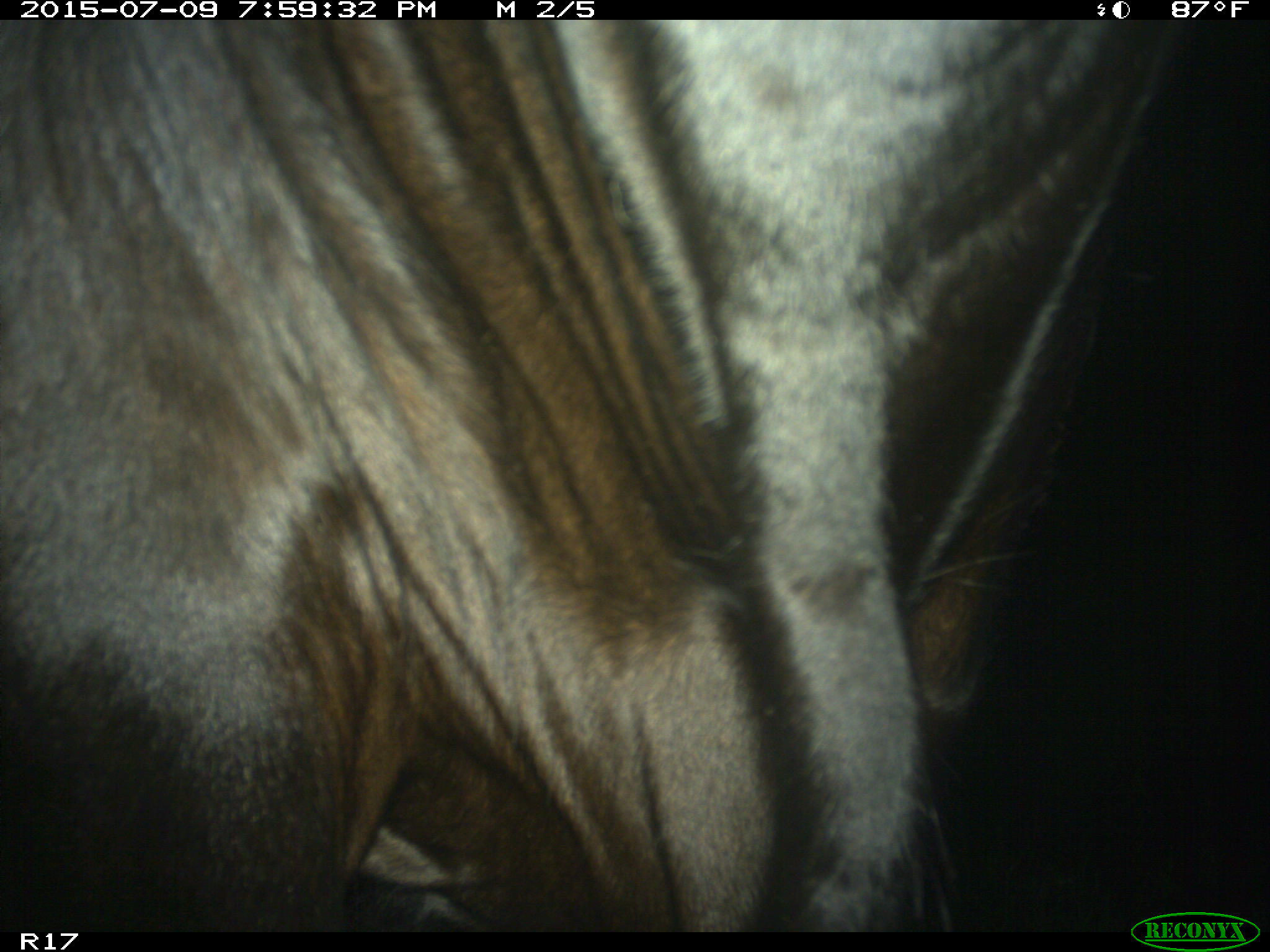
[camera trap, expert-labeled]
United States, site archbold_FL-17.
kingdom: Animalia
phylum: Chordata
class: Mammalia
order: Artiodactyla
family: Bovidae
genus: Bos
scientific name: Bos taurus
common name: domestic cow